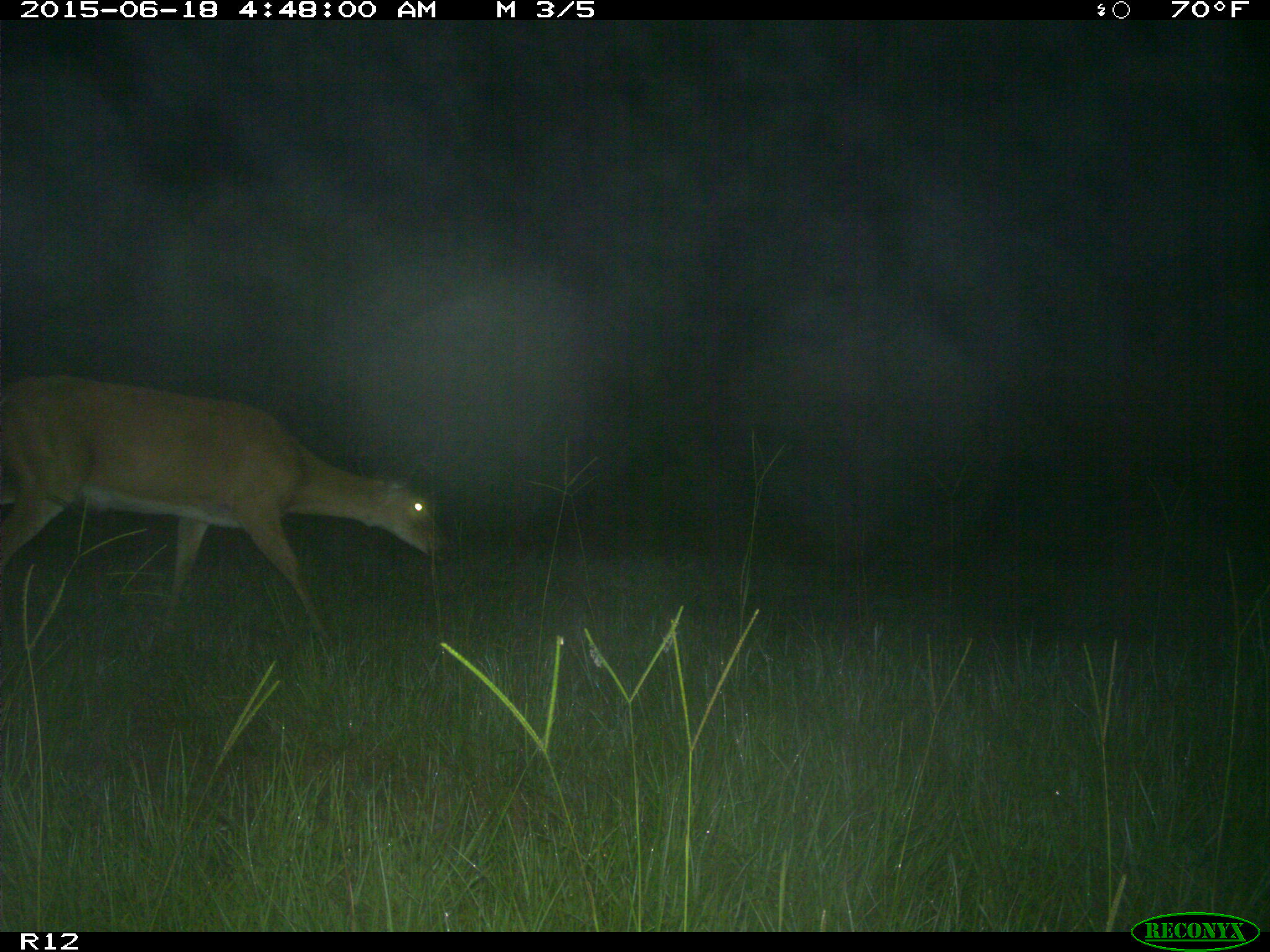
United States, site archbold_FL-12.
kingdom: Animalia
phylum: Chordata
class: Mammalia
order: Artiodactyla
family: Cervidae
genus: Odocoileus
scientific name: Odocoileus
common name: deer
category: unidentified deer